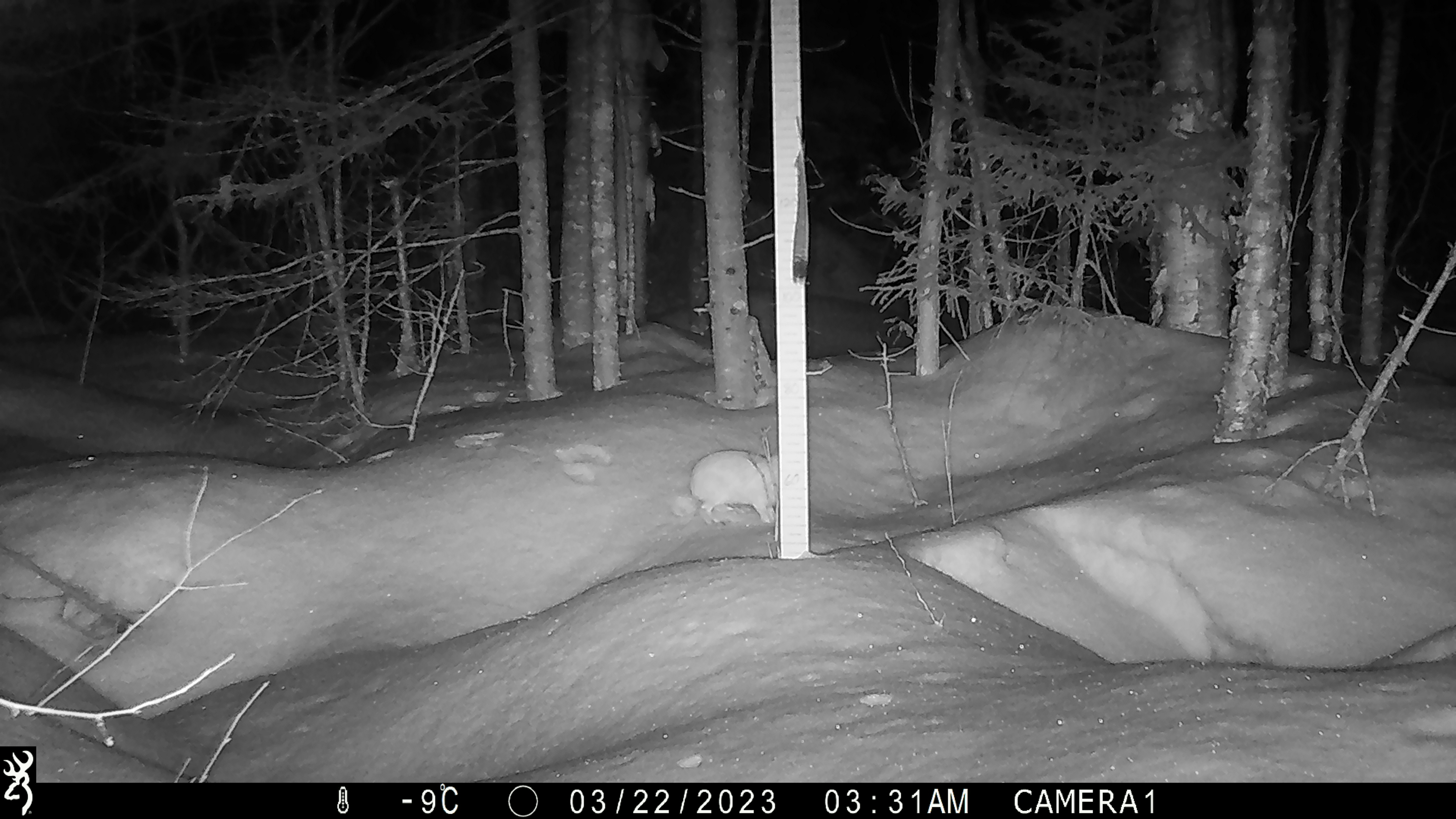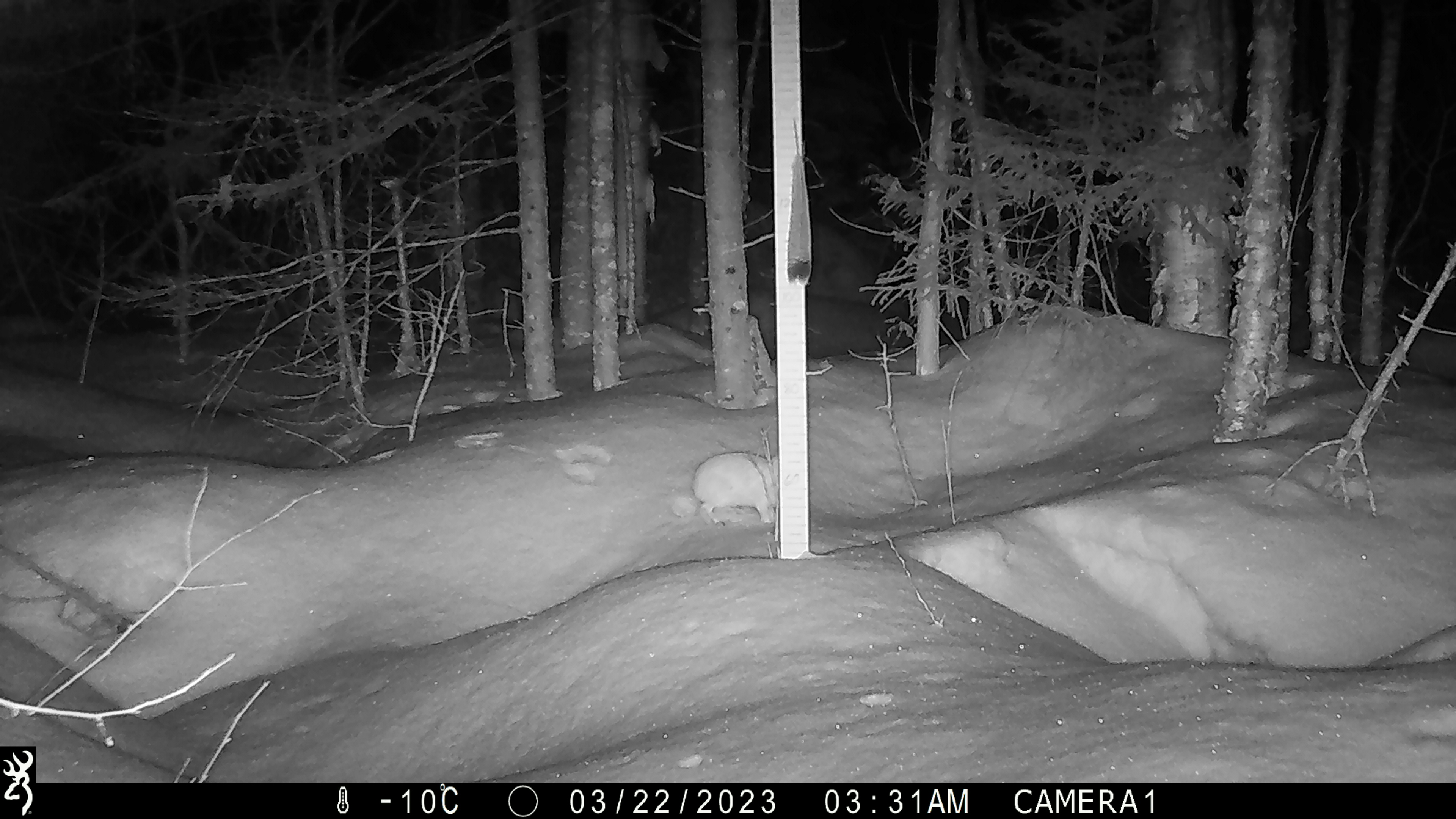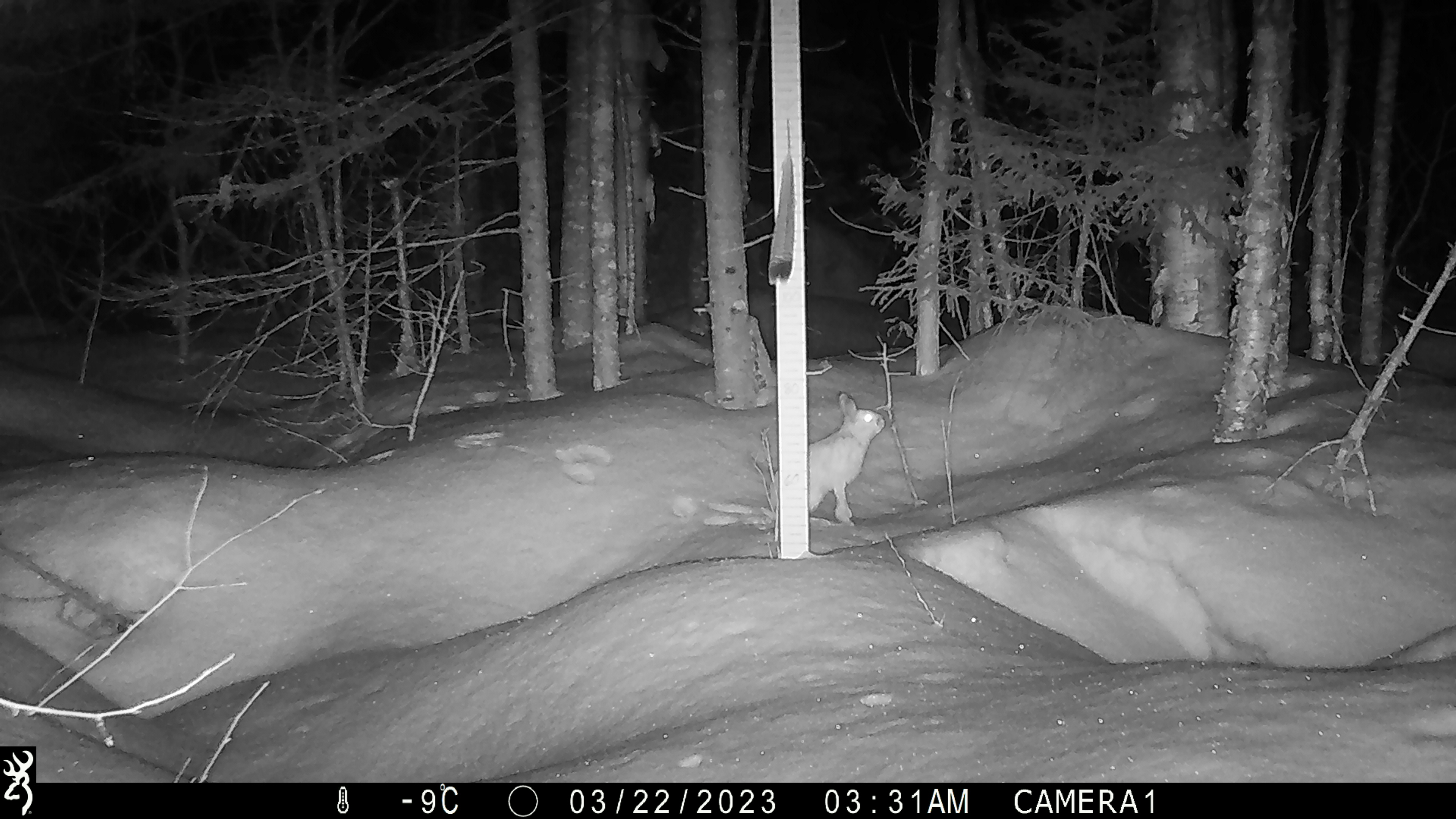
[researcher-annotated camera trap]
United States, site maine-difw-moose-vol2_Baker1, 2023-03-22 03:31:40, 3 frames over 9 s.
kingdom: Animalia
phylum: Chordata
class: Mammalia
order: Lagomorpha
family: Leporidae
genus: Lepus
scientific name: Lepus americanus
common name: snowshoe hare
Snowshoe hare (Lepus americanus).